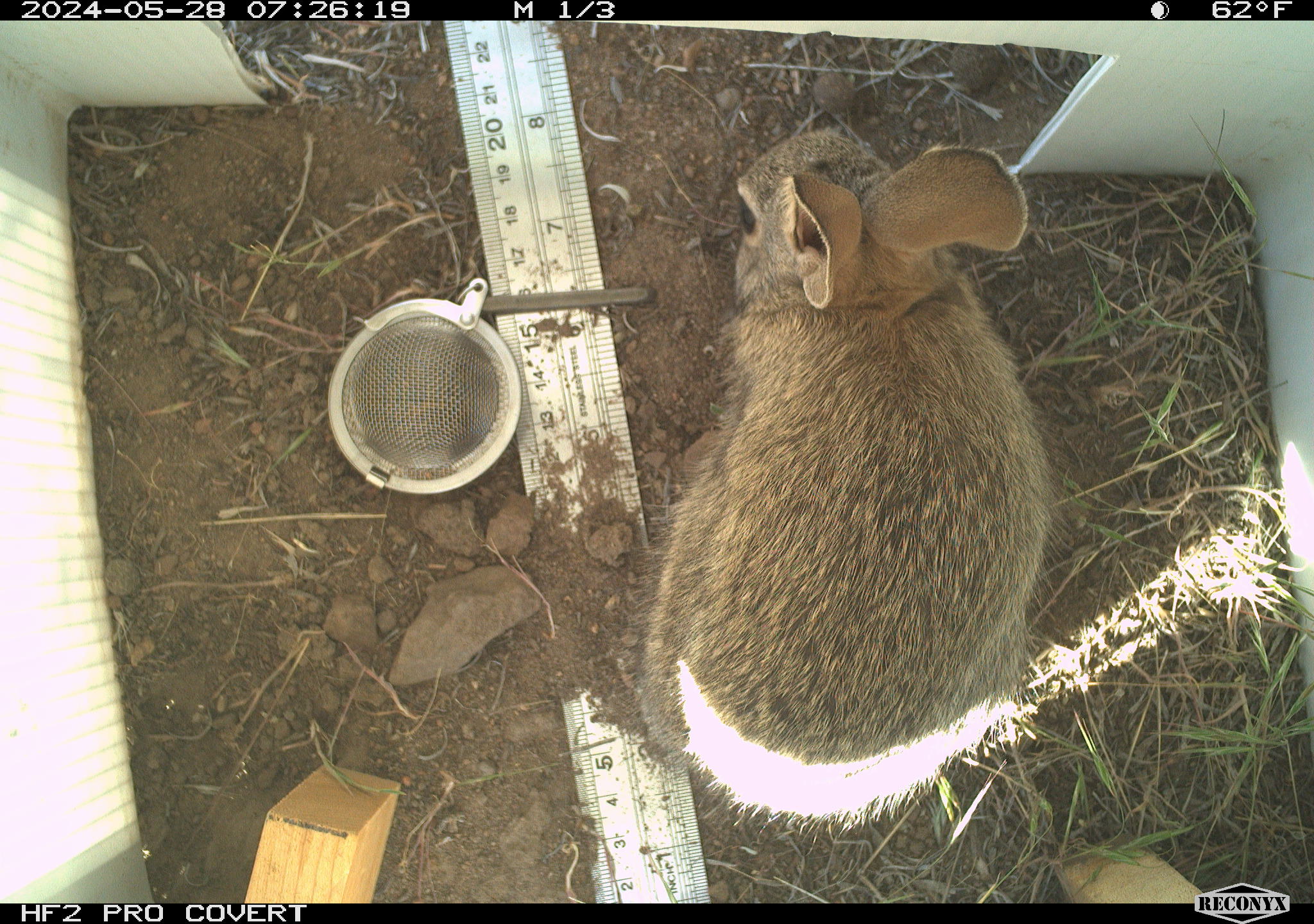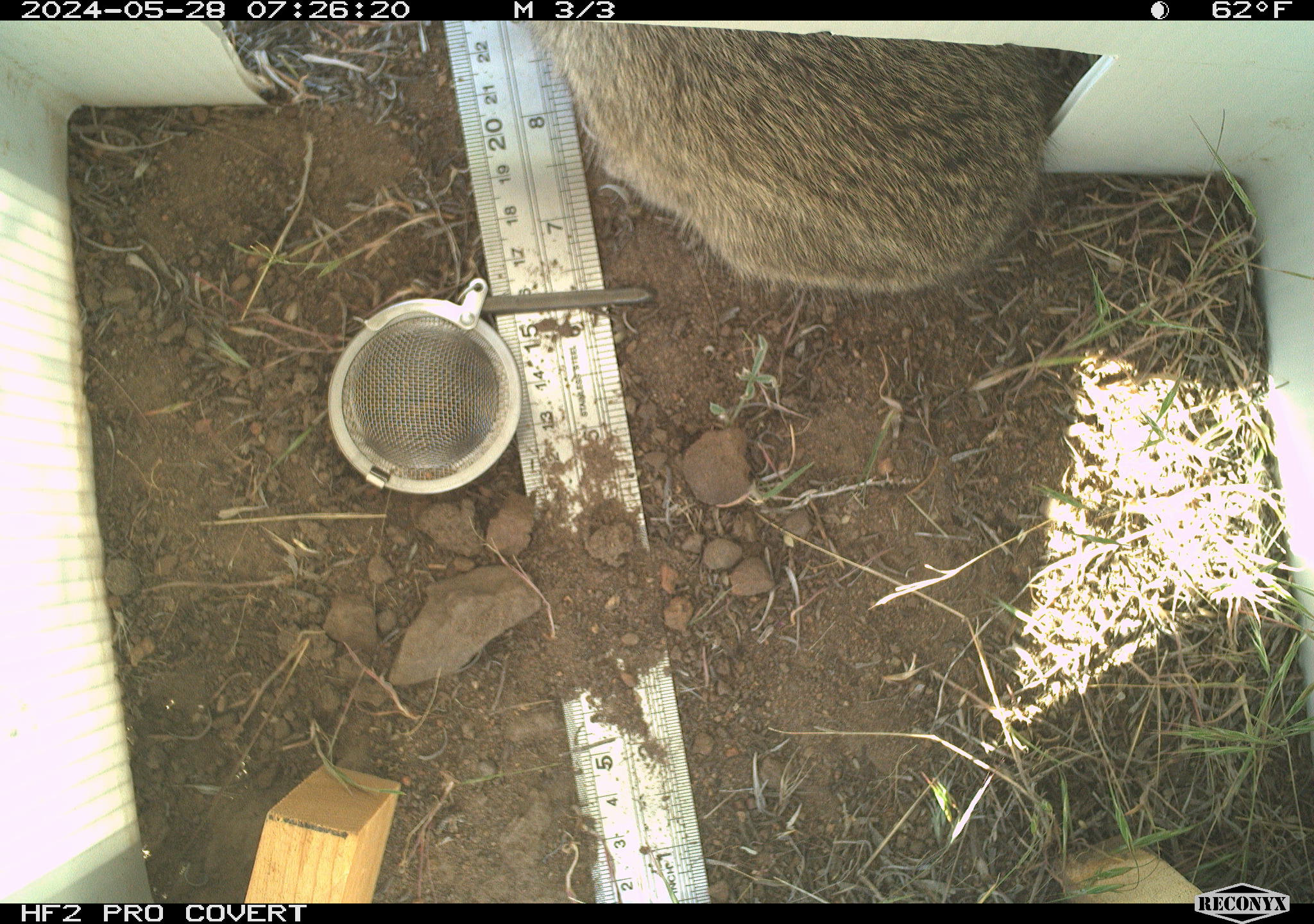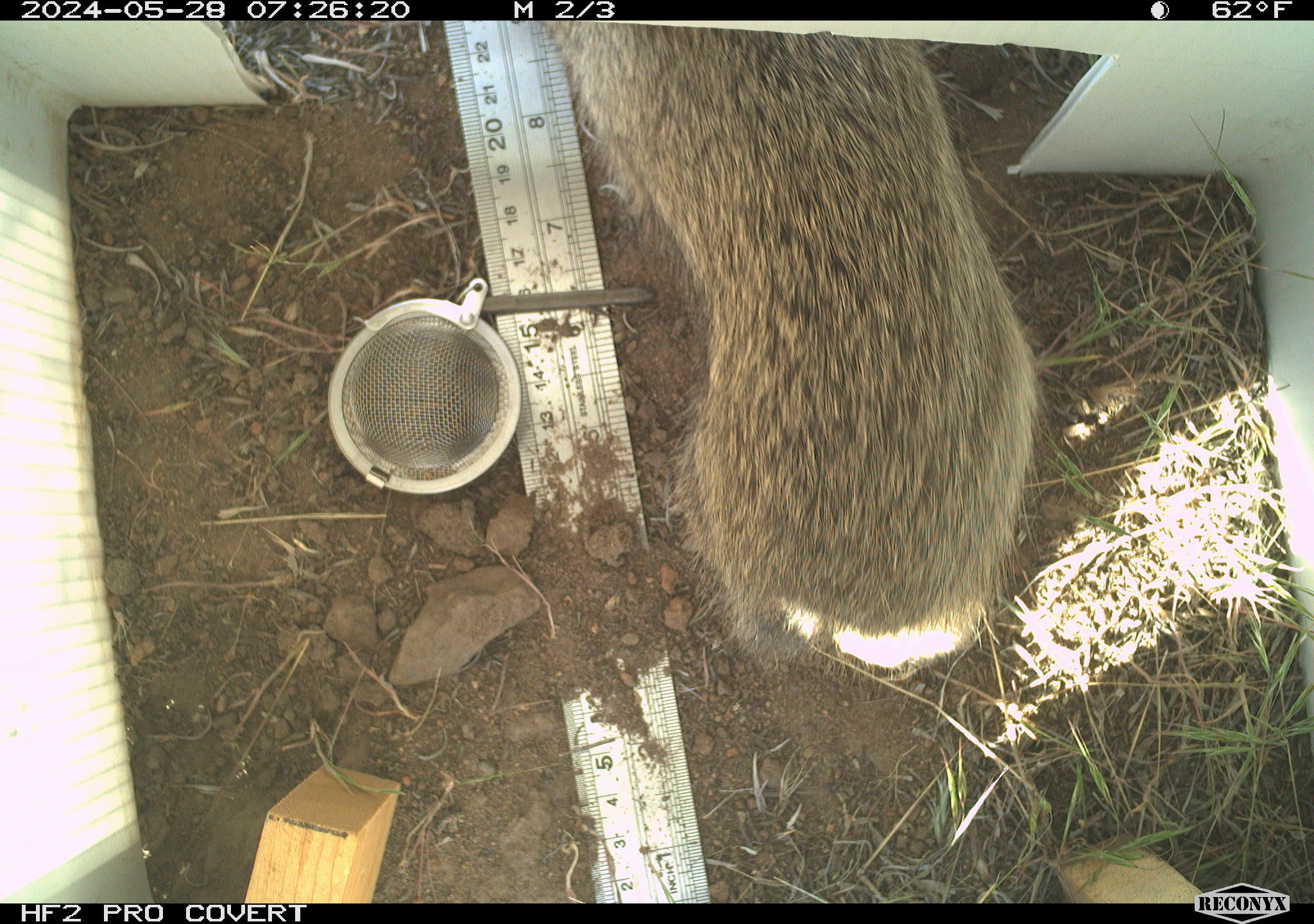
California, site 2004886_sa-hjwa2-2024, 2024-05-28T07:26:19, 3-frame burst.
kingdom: Animalia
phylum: Chordata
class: Mammalia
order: Lagomorpha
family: Leporidae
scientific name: Leporidae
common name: rabbit or hare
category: rabbit and hare family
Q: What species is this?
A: Rabbit and hare family (rabbit or hare) (Leporidae).